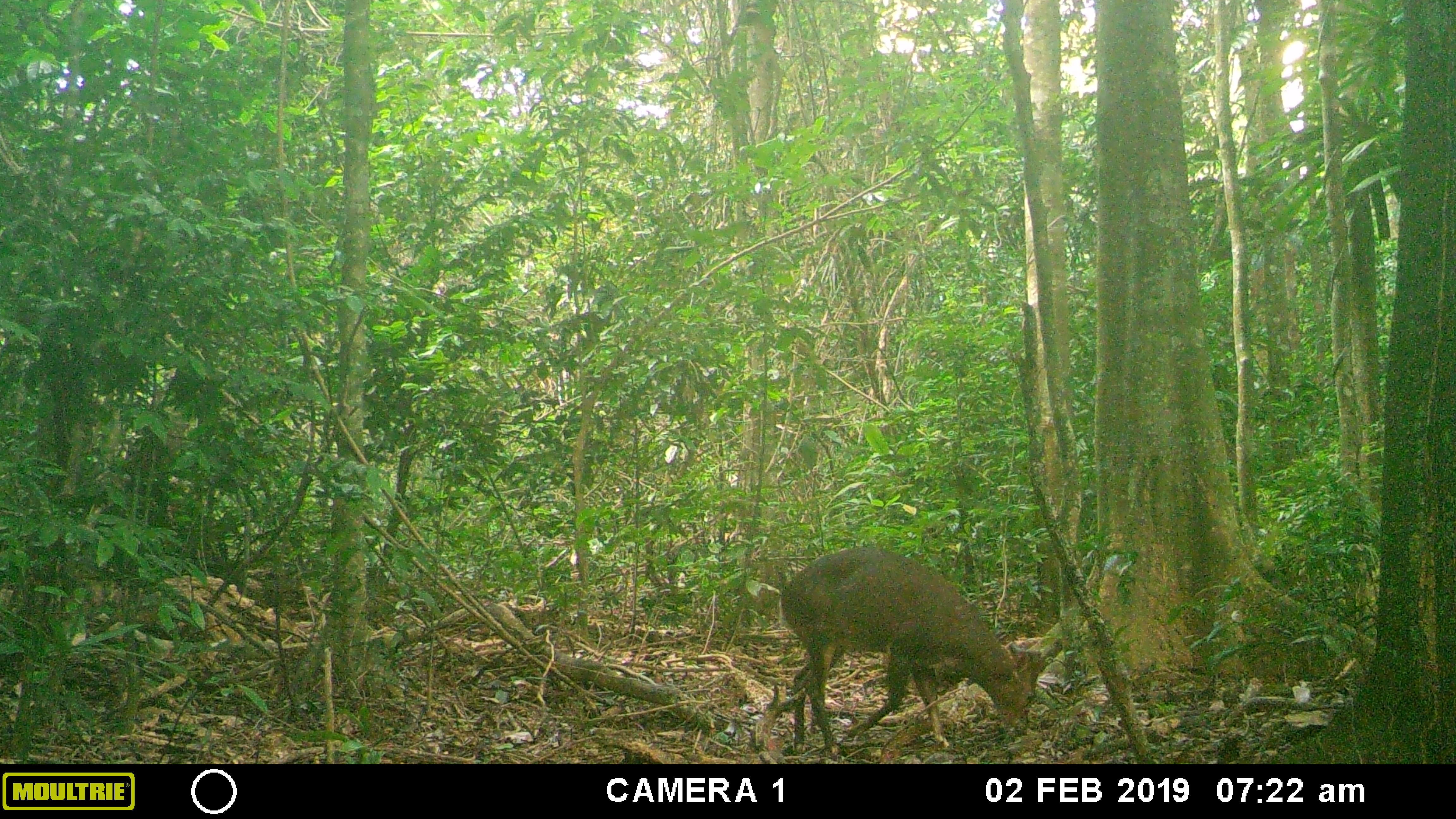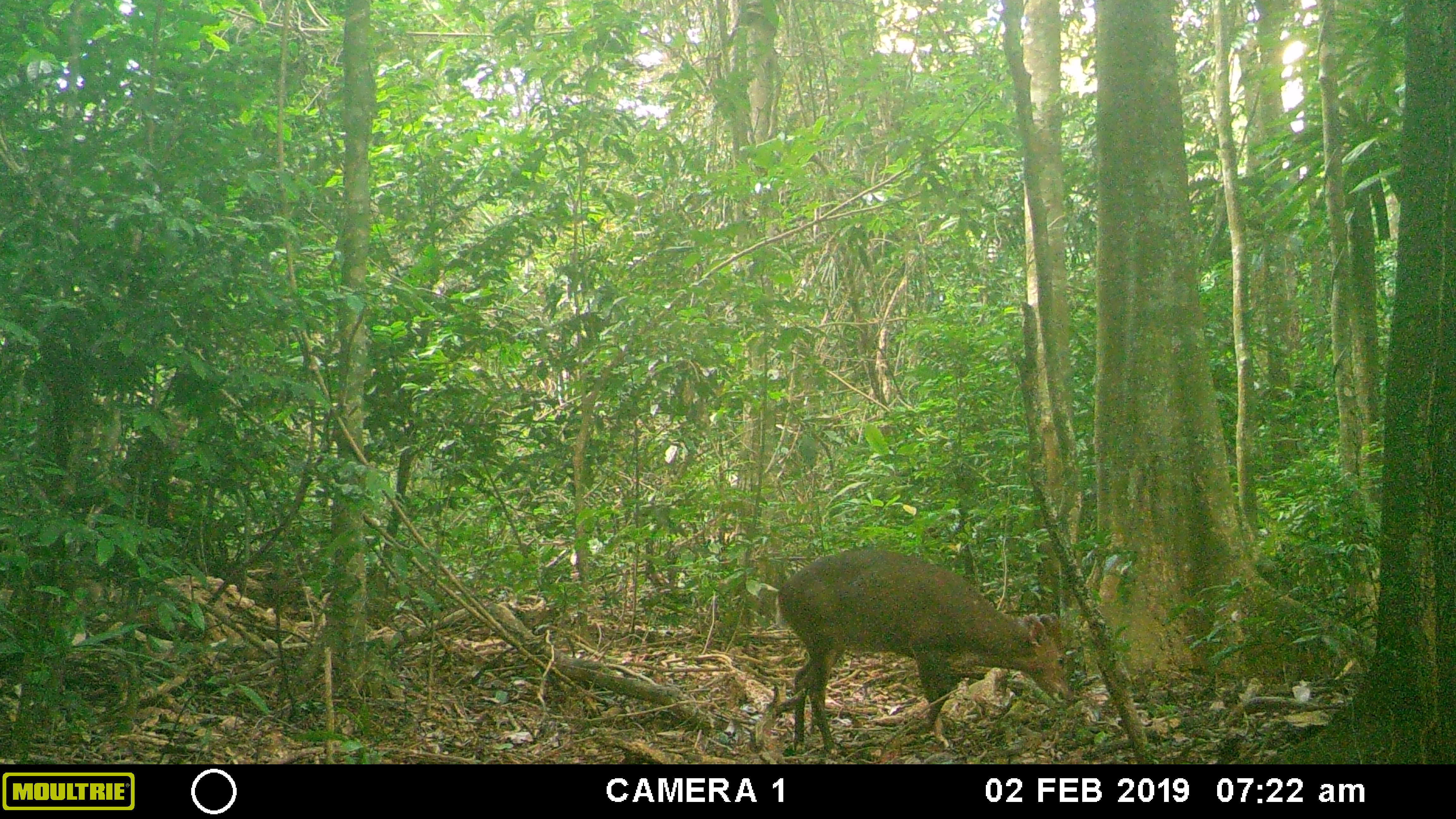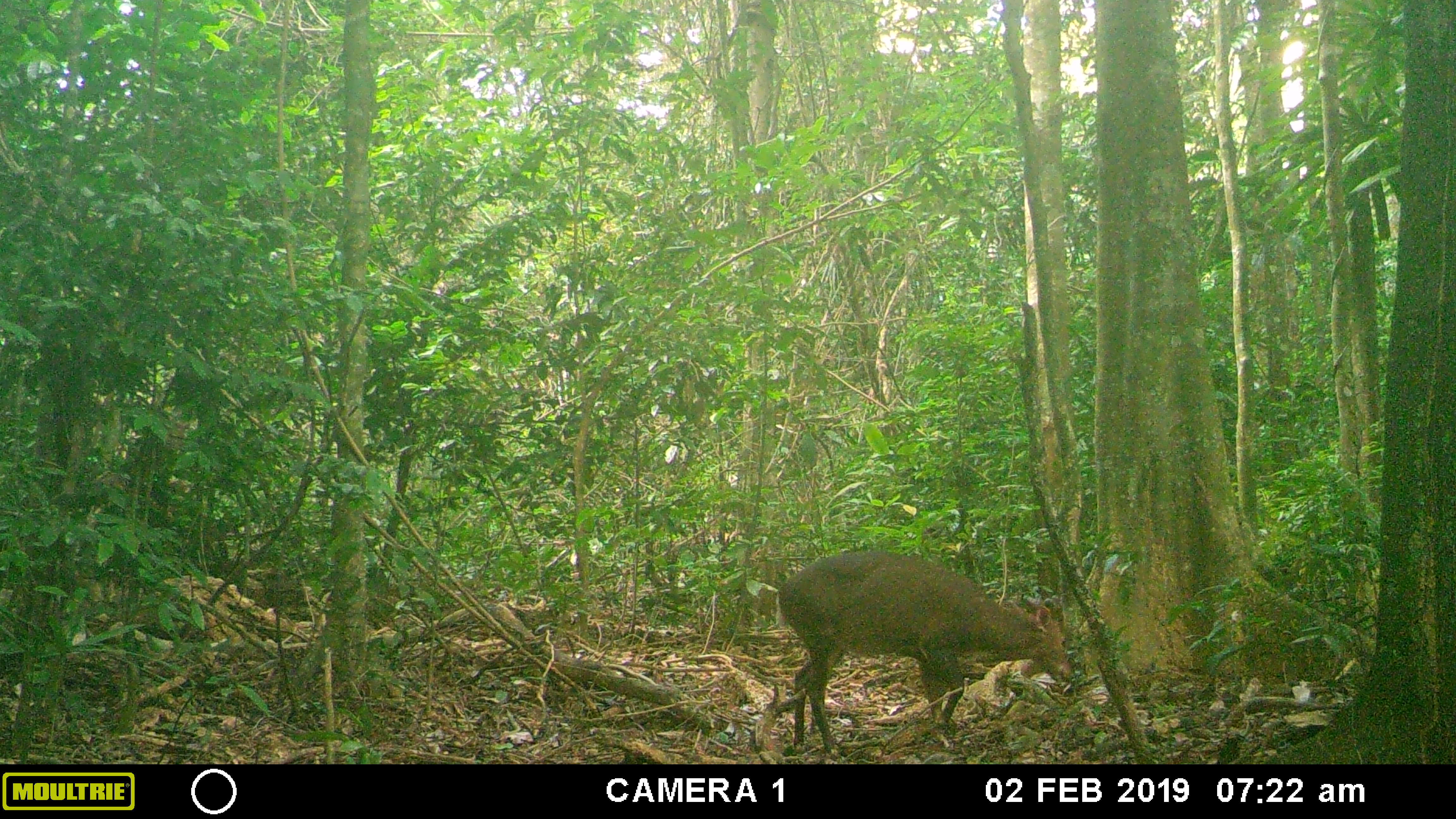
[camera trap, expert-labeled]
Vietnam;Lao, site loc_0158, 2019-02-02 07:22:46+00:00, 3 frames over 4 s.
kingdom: Animalia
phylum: Chordata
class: Mammalia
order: Artiodactyla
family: Cervidae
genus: Muntiacus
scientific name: Muntiacus vuquangensis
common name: large-antlered muntjac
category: large antlered muntjac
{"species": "large antlered muntjac (large-antlered muntjac) (Muntiacus vuquangensis)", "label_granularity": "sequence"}